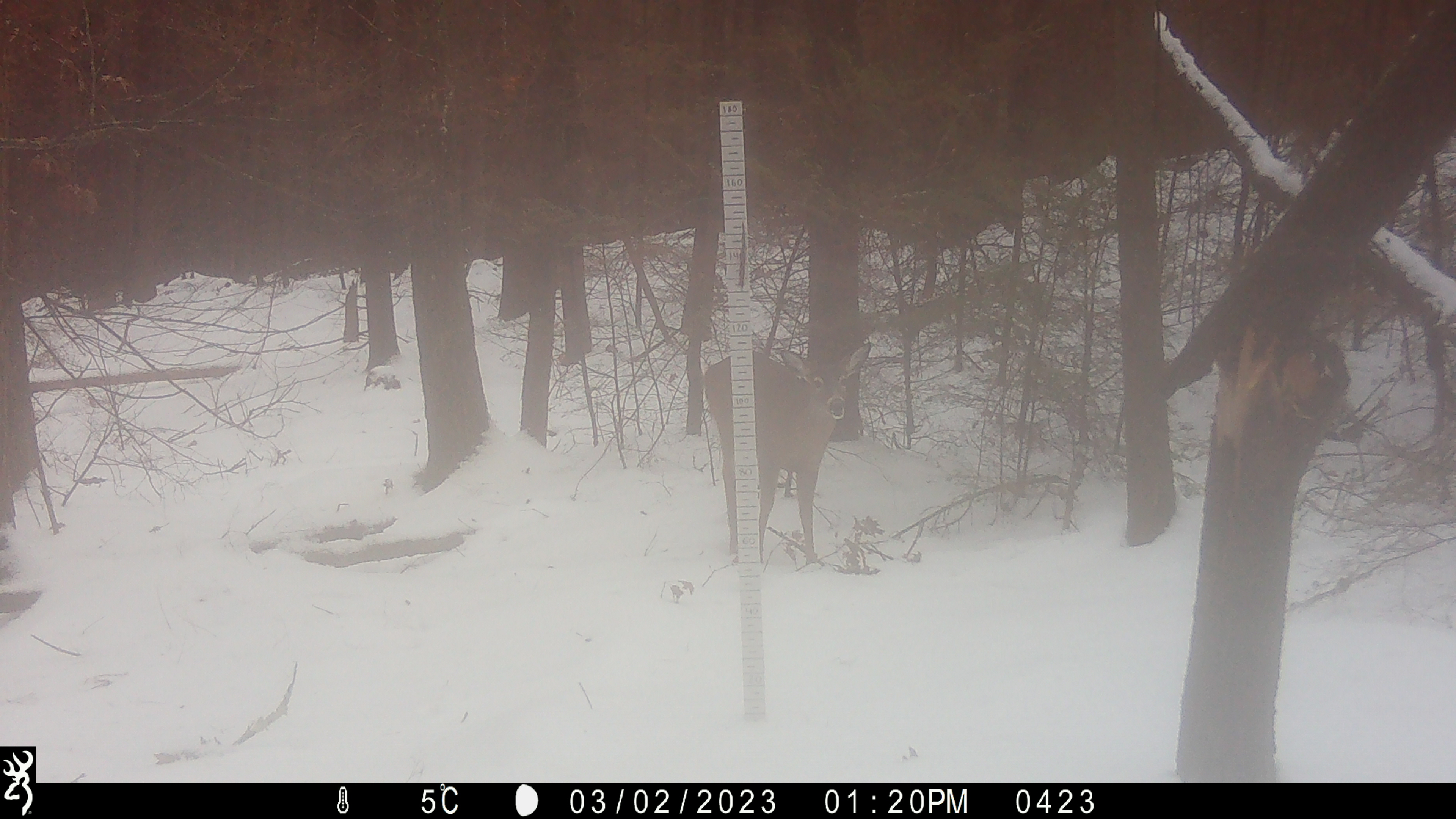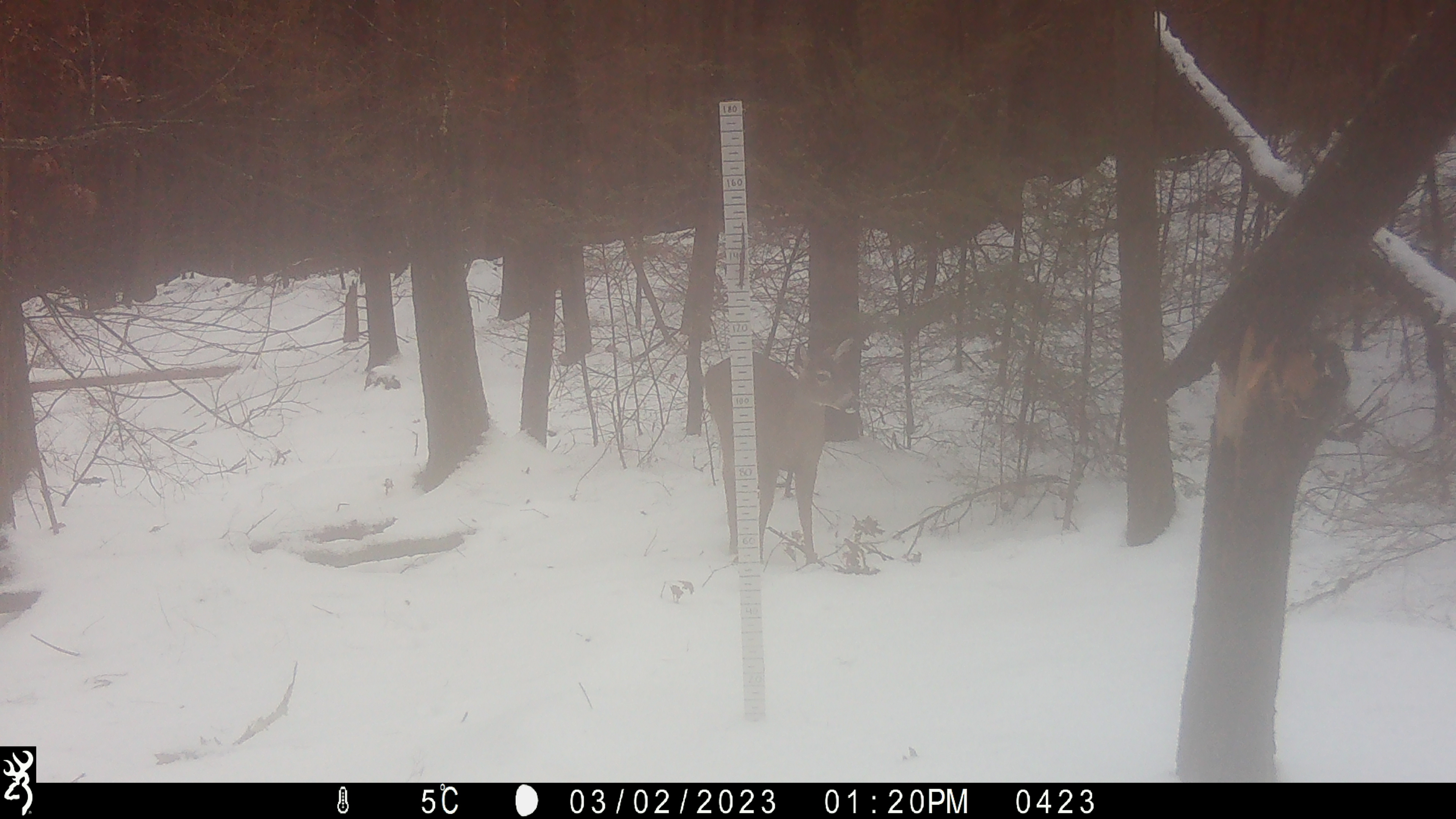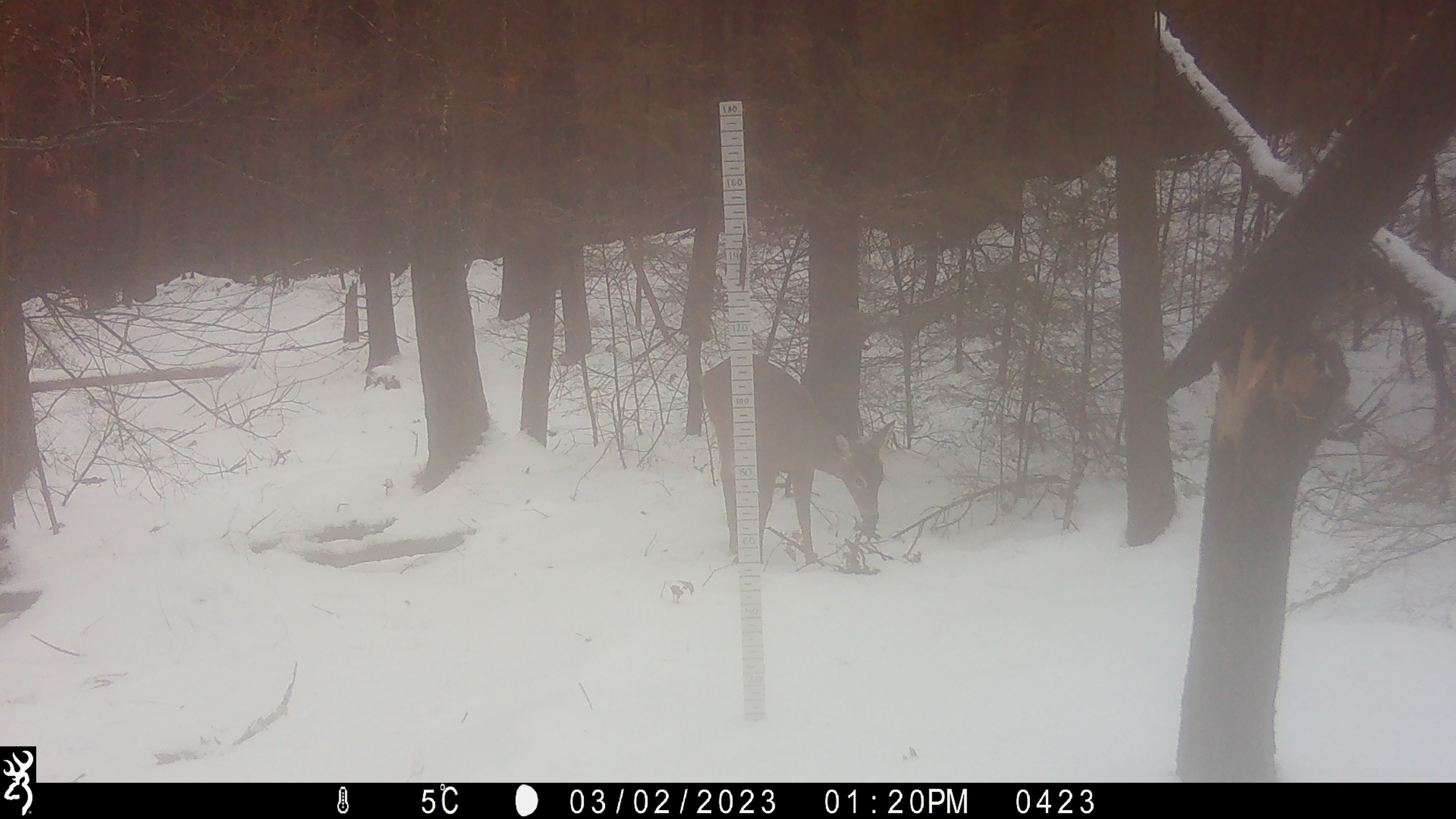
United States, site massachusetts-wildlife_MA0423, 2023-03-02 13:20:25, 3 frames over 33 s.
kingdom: Animalia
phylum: Chordata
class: Mammalia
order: Artiodactyla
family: Cervidae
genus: Odocoileus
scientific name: Odocoileus virginianus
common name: white-tailed deer